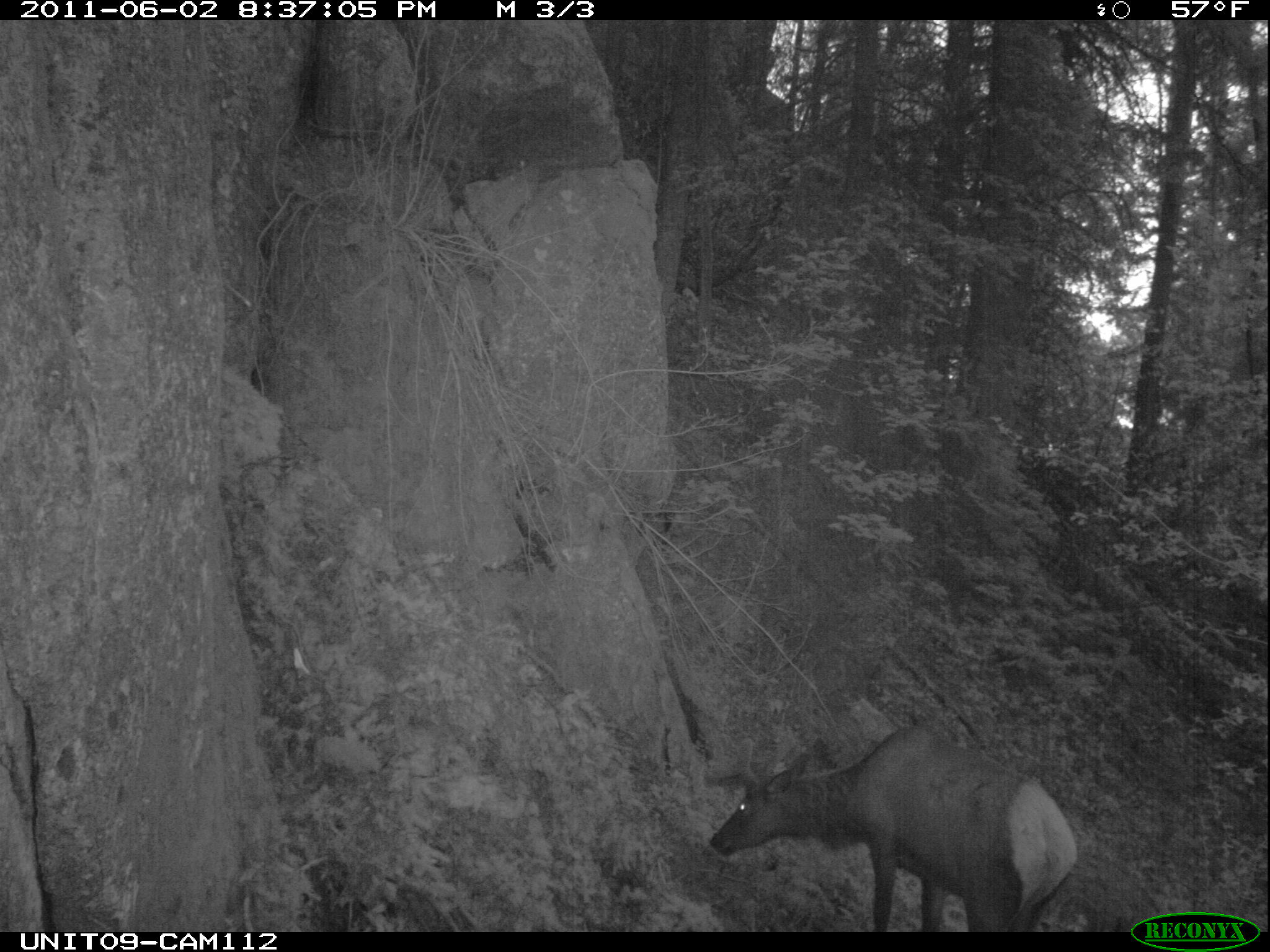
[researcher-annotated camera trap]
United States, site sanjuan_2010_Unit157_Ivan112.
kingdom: Animalia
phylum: Chordata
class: Mammalia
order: Artiodactyla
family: Cervidae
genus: Cervus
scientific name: Cervus elaphus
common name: red deer